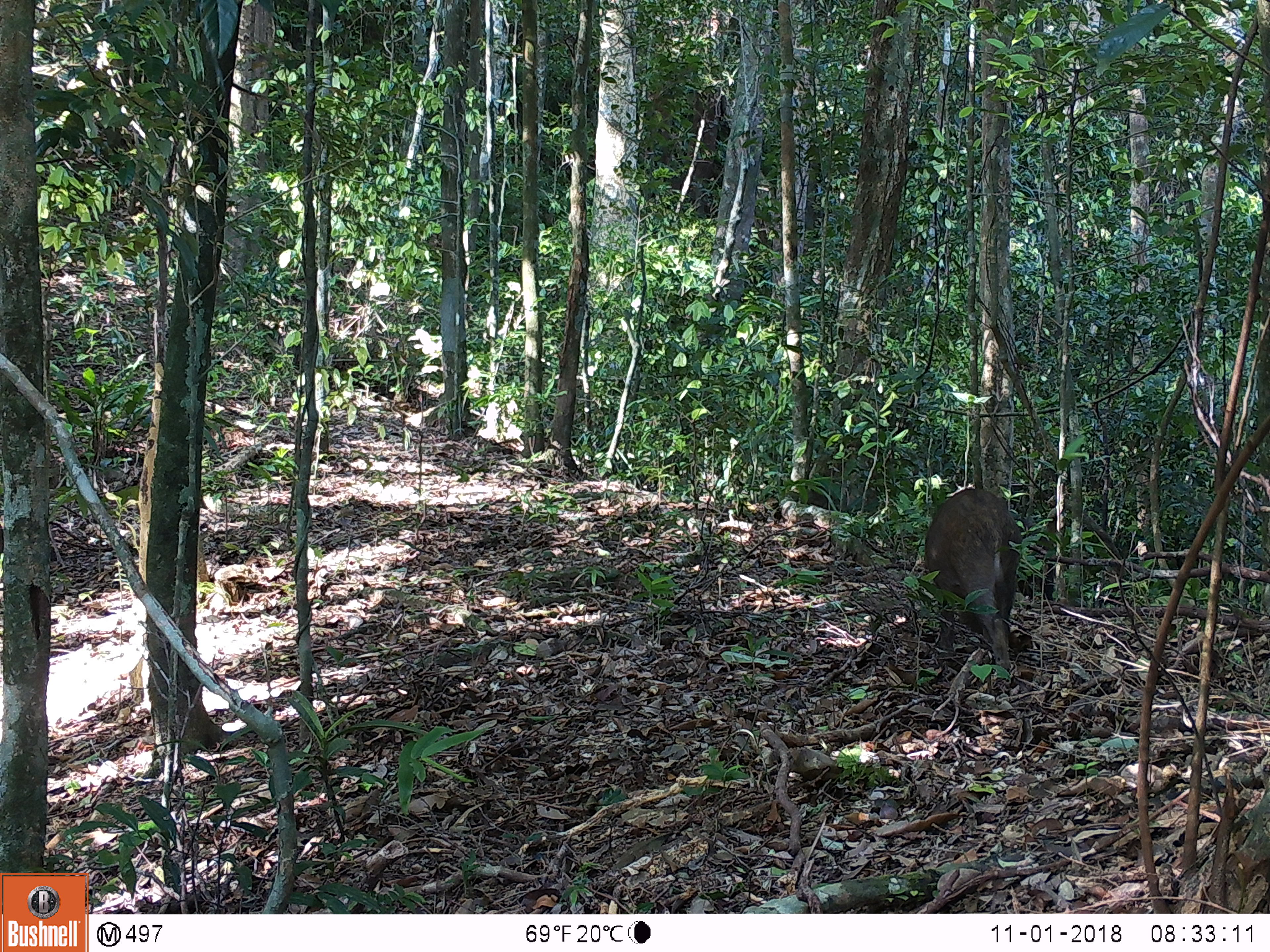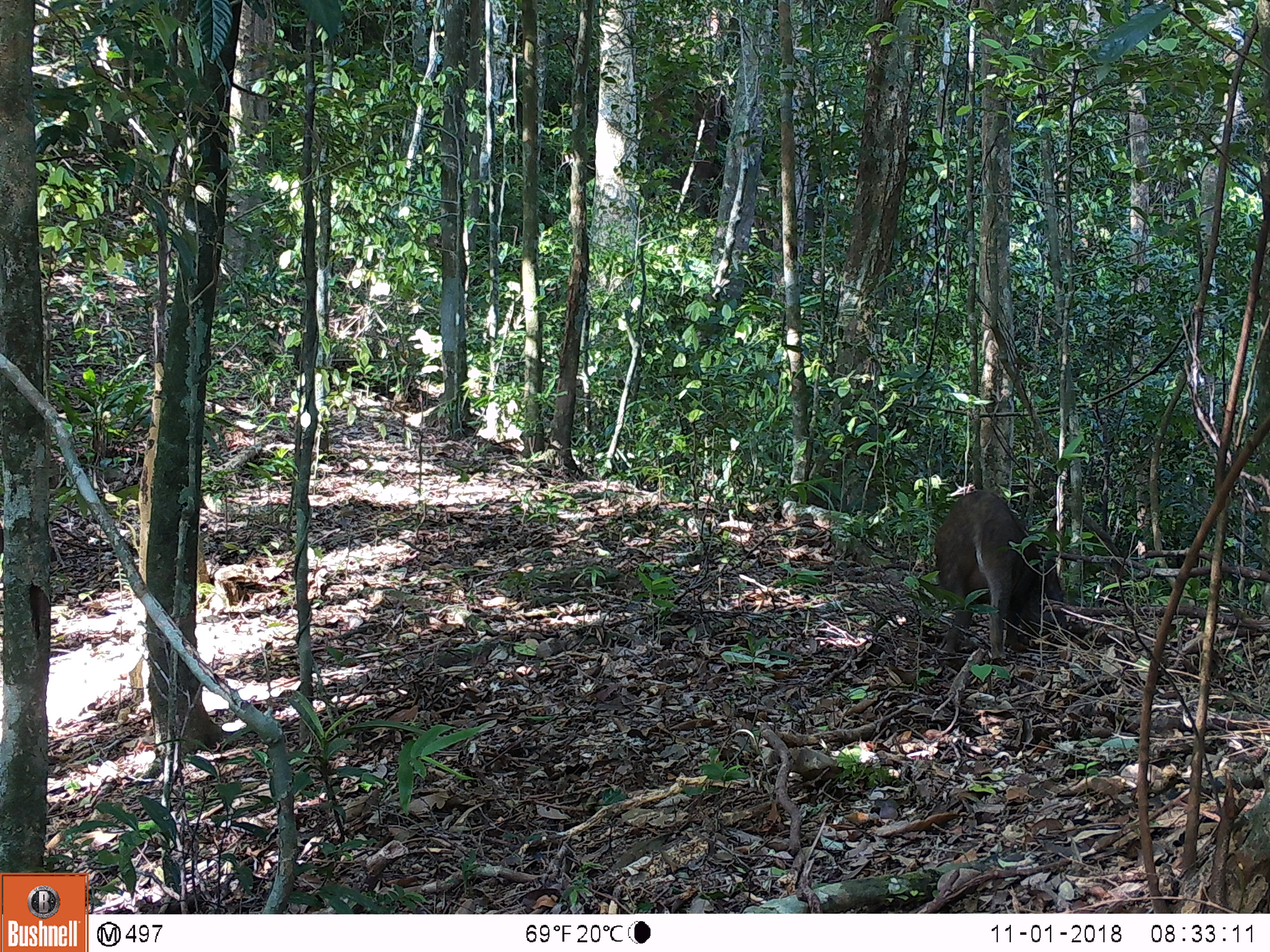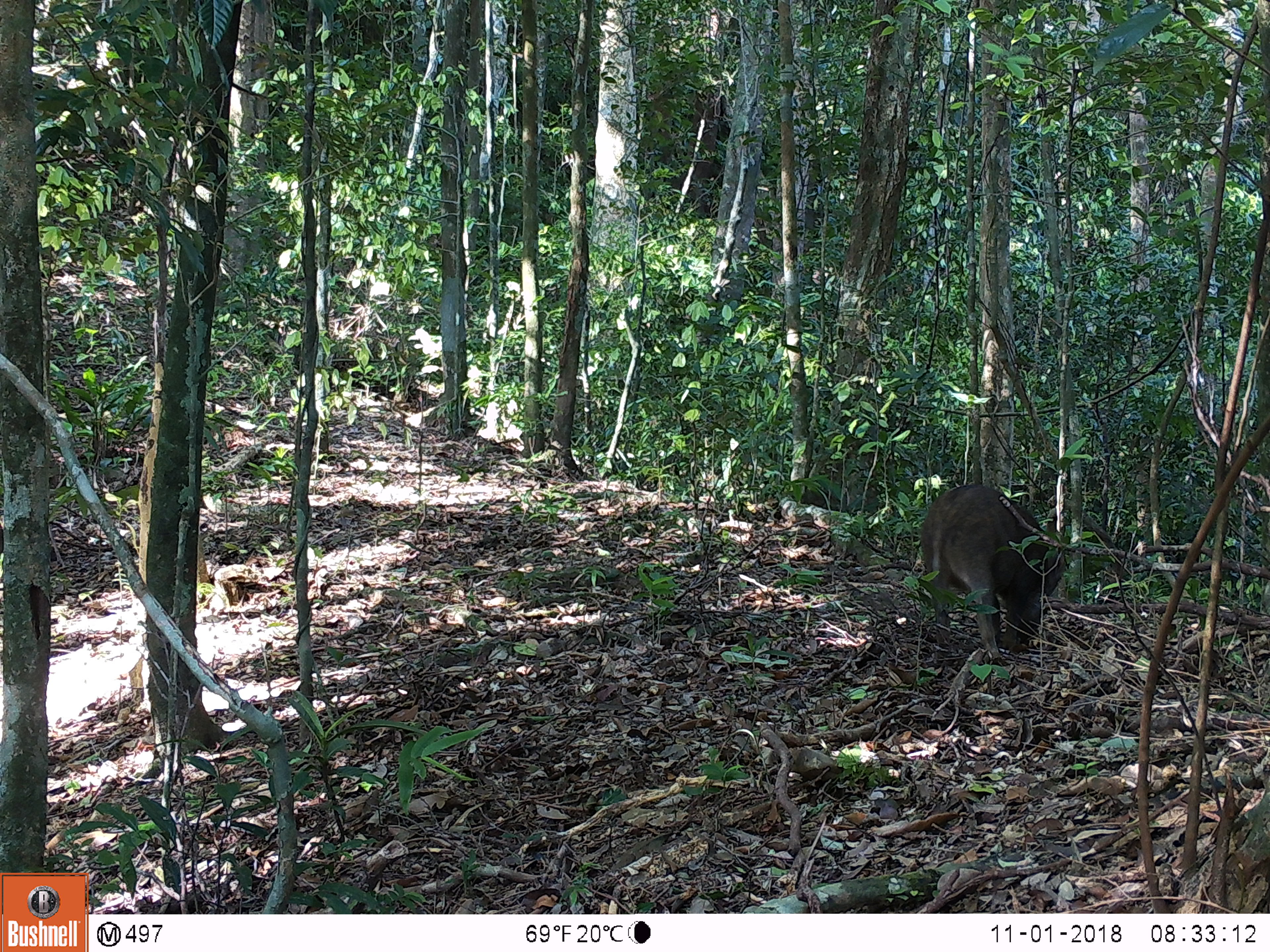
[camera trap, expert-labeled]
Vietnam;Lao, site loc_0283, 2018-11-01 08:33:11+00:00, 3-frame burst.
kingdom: Animalia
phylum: Chordata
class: Mammalia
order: Artiodactyla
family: Suidae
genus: Sus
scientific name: Sus scrofa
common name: eurasian wild pig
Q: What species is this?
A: Eurasian wild pig (Sus scrofa).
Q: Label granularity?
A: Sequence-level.